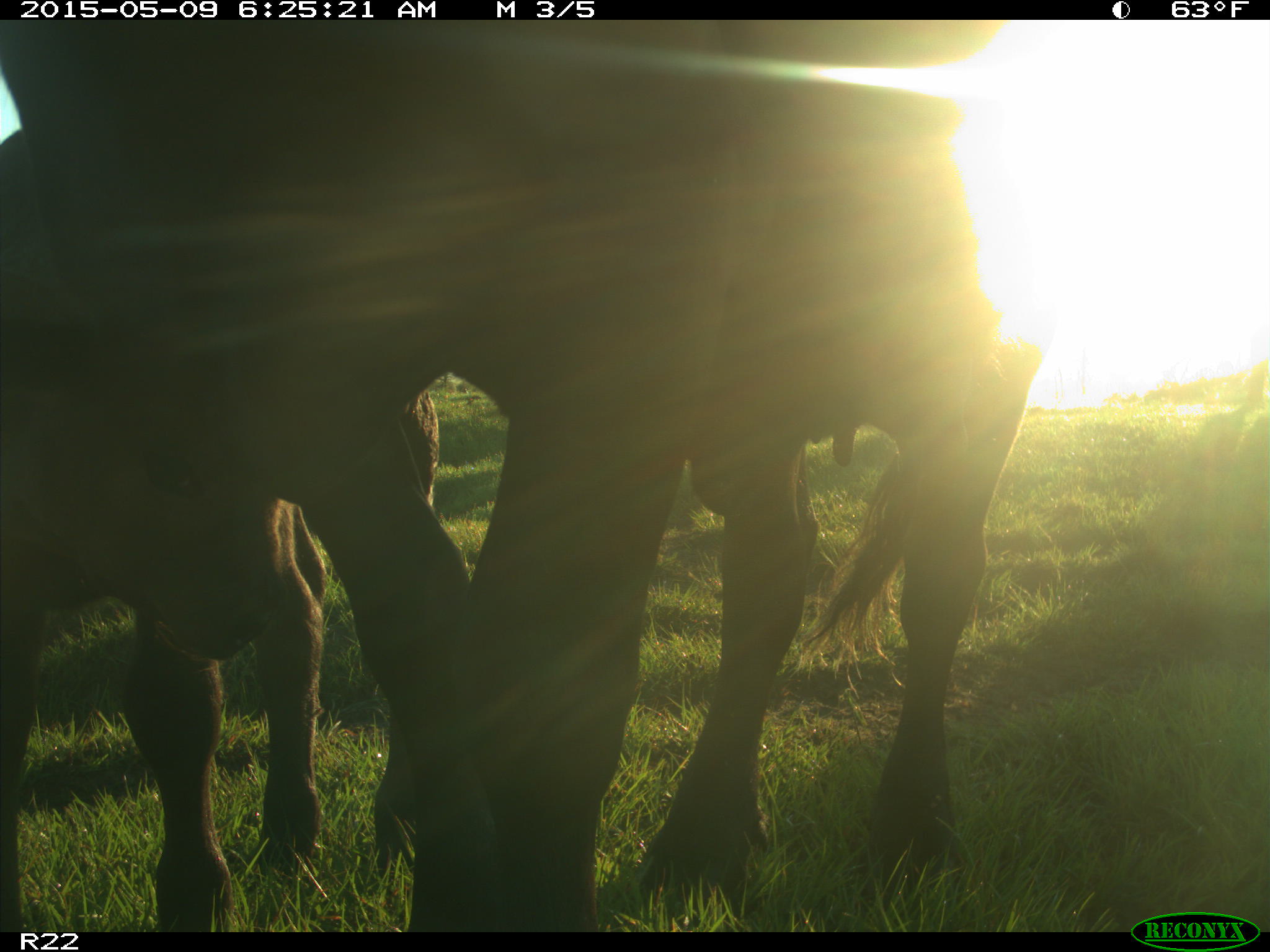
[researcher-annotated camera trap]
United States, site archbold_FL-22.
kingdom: Animalia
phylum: Chordata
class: Mammalia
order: Artiodactyla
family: Bovidae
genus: Bos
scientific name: Bos taurus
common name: domestic cow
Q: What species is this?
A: Bos taurus (domestic cow).